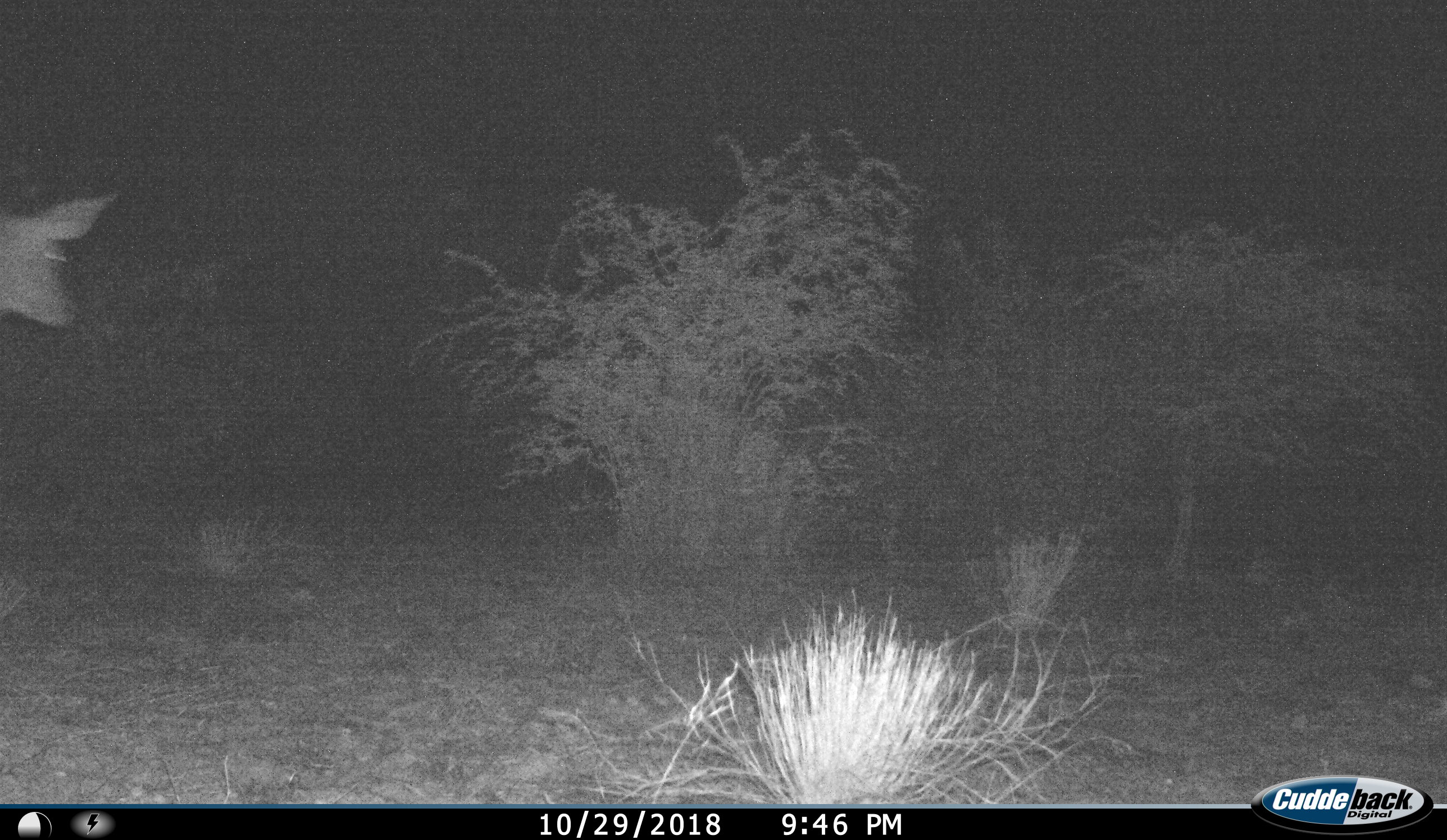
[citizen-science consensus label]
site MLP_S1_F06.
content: unidentified animal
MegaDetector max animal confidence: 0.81